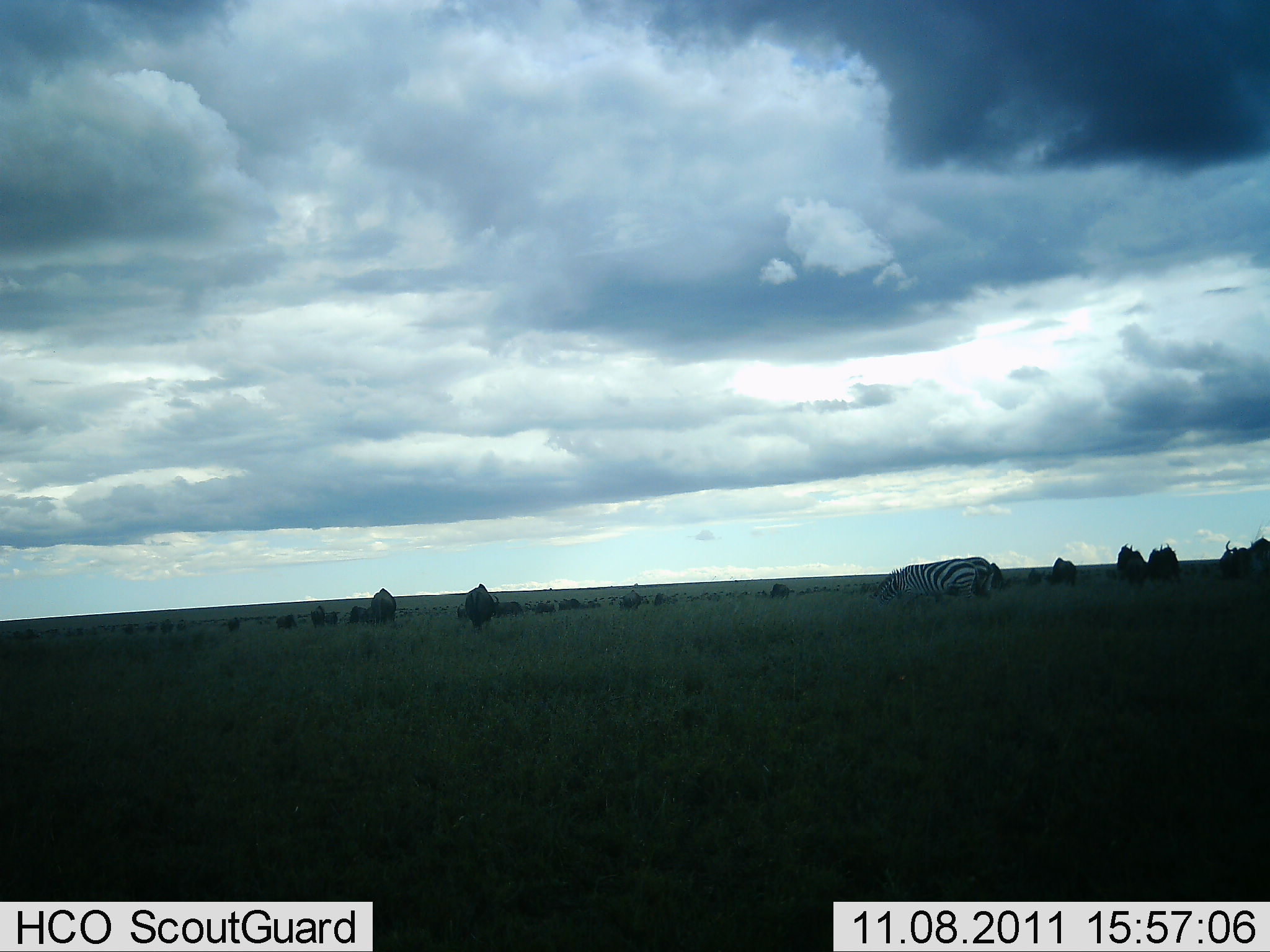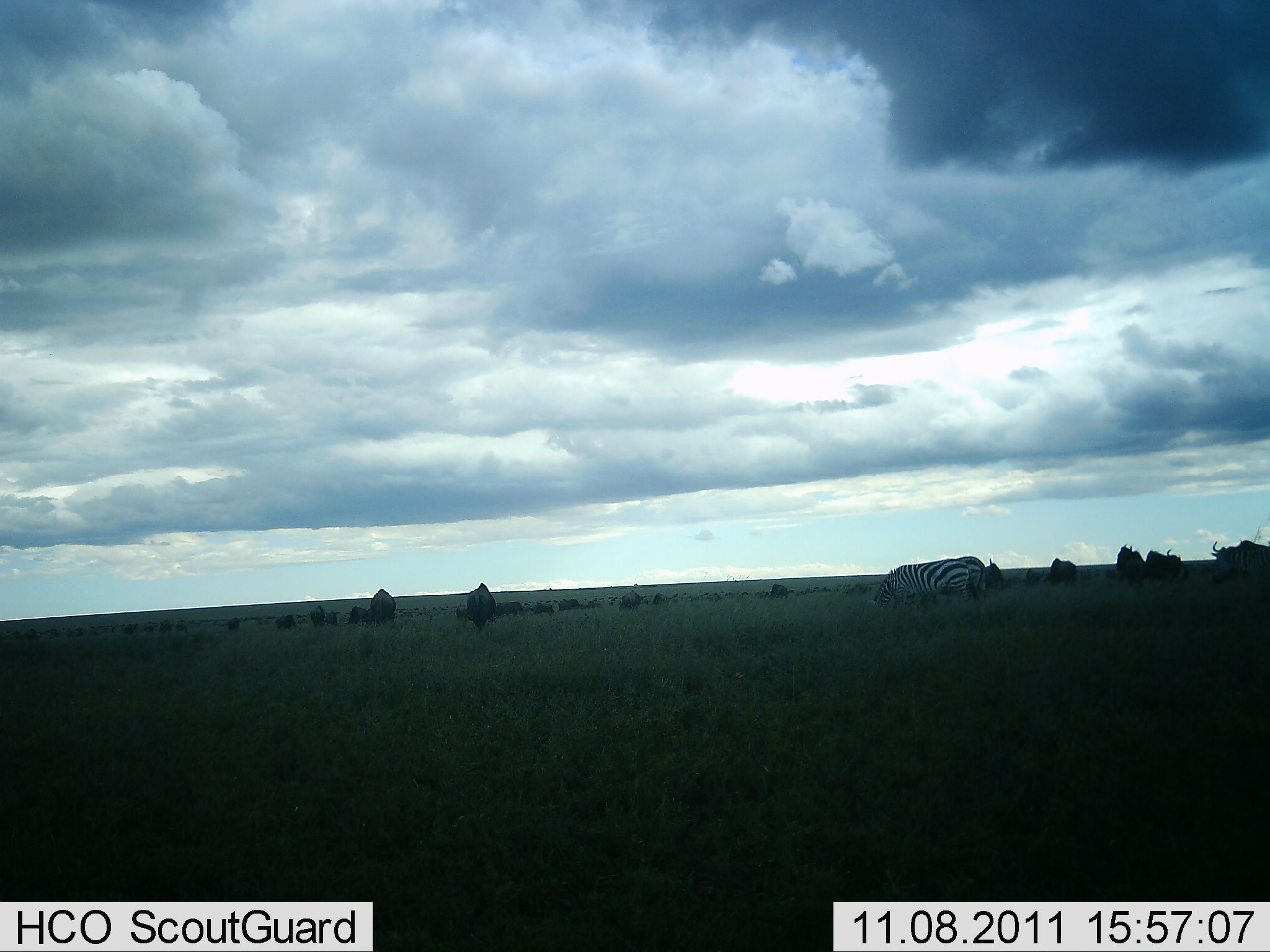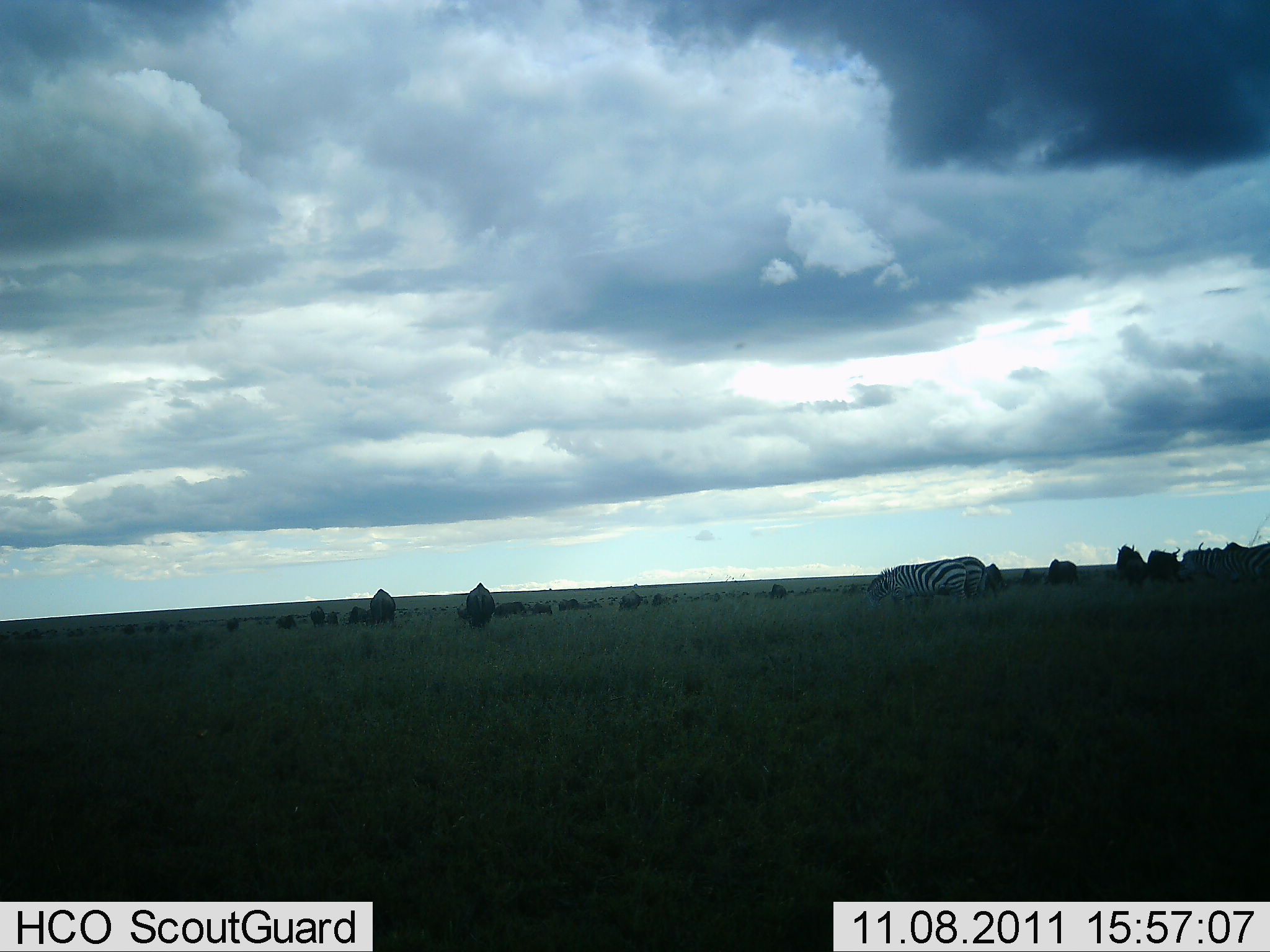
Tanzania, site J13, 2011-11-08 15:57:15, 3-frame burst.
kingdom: Animalia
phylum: Chordata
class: Mammalia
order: Artiodactyla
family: Bovidae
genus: Connochaetes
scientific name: Connochaetes taurinus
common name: blue wildebeest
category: wildebeest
Wildebeest (blue wildebeest) (Connochaetes taurinus), count 11-50. Behavior (volunteer vote fractions): standing 64%, resting 0%, moving 29%, interacting 0%. Young present (vote fraction): 0%. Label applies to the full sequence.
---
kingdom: Animalia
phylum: Chordata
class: Mammalia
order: Perissodactyla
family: Equidae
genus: Equus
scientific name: Equus quagga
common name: plains zebra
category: zebra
Zebra (plains zebra) (Equus quagga), count 3. Behavior (volunteer vote fractions): standing 44%, resting 0%, moving 33%, interacting 0%. Young present (vote fraction): 0%. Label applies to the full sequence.